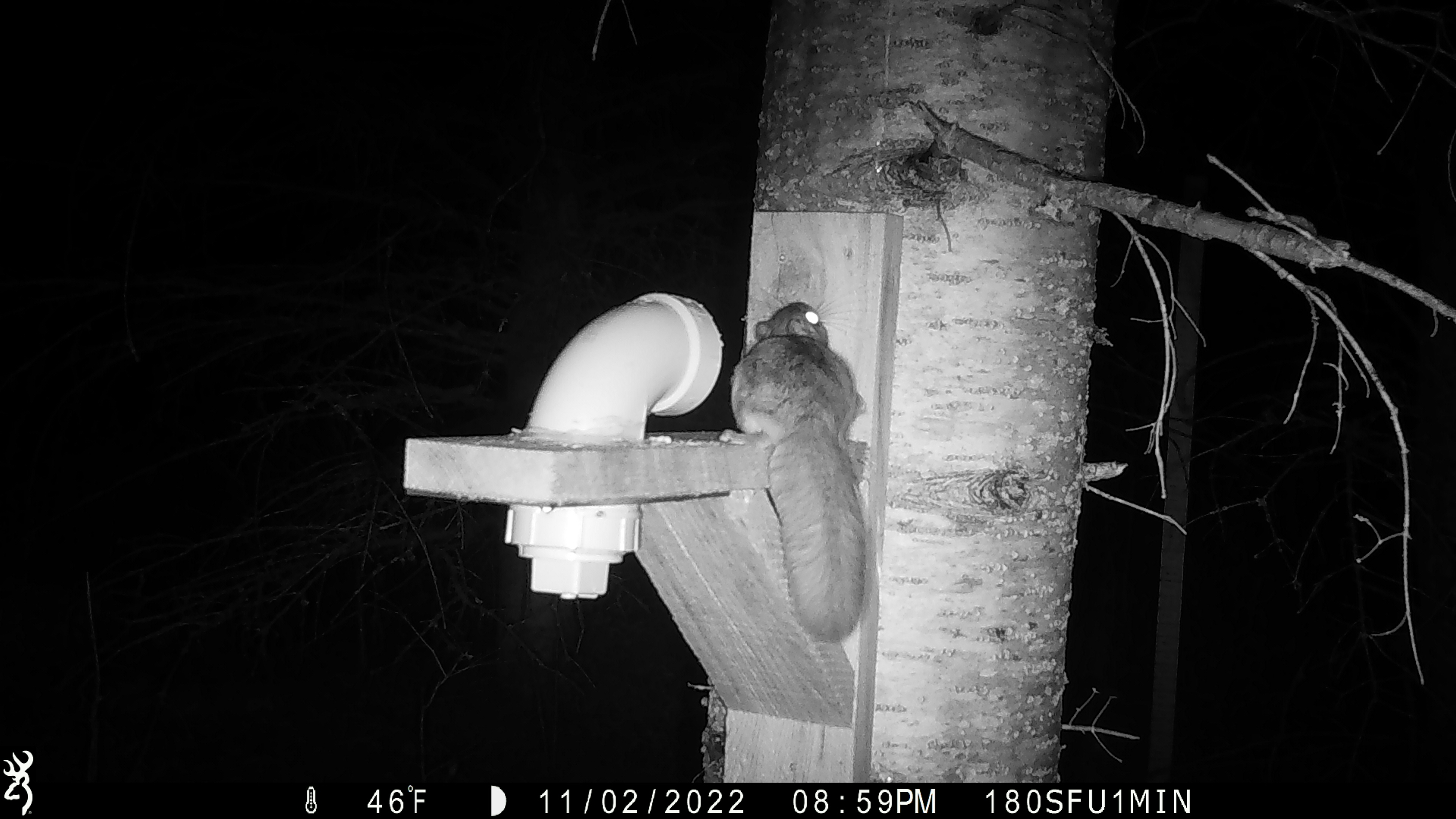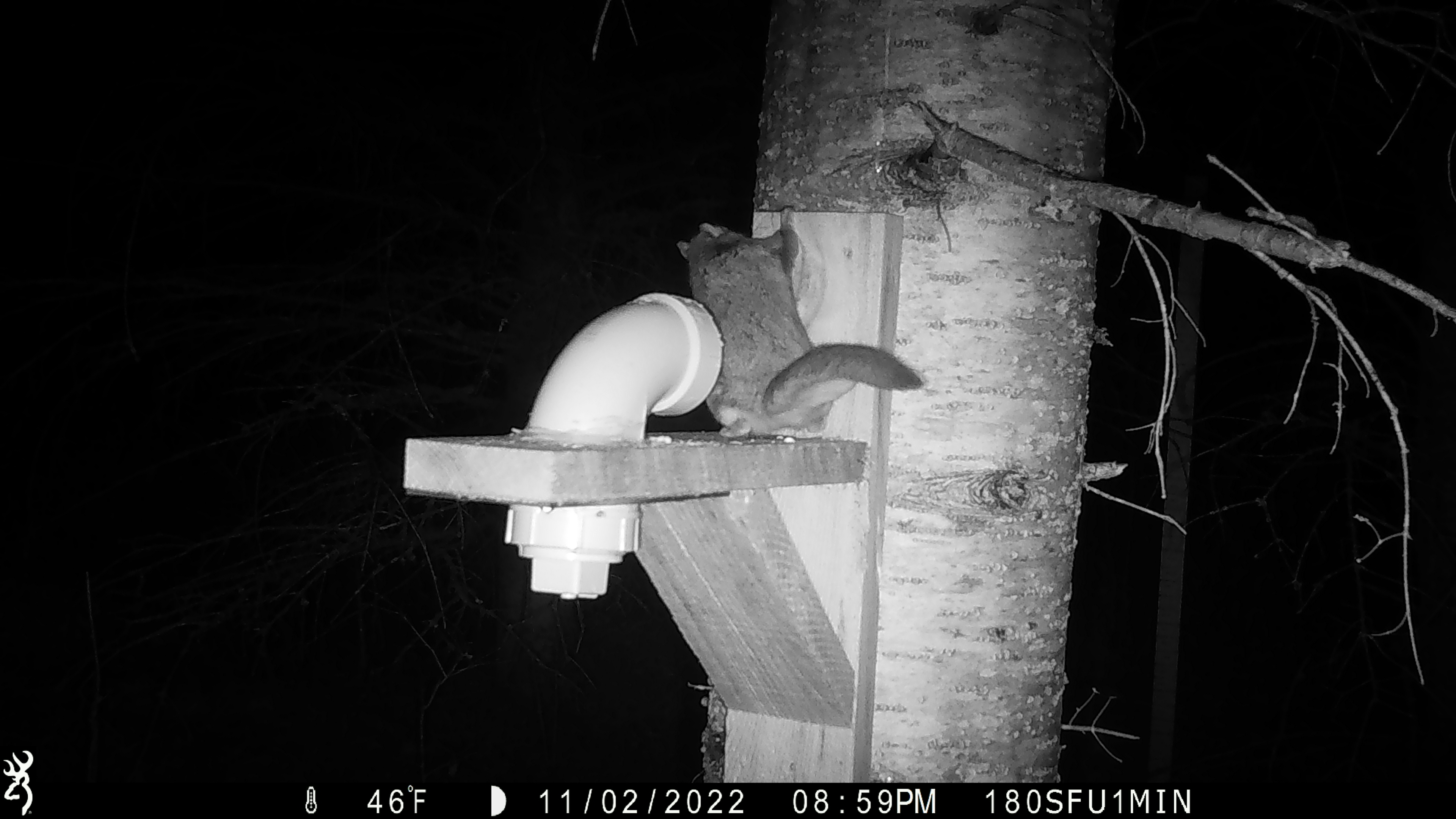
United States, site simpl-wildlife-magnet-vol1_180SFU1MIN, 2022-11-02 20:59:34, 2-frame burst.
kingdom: Animalia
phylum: Chordata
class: Mammalia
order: Rodentia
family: Sciuridae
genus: Glaucomys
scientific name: Glaucomys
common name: flying squirrel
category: flying squirrel sp.